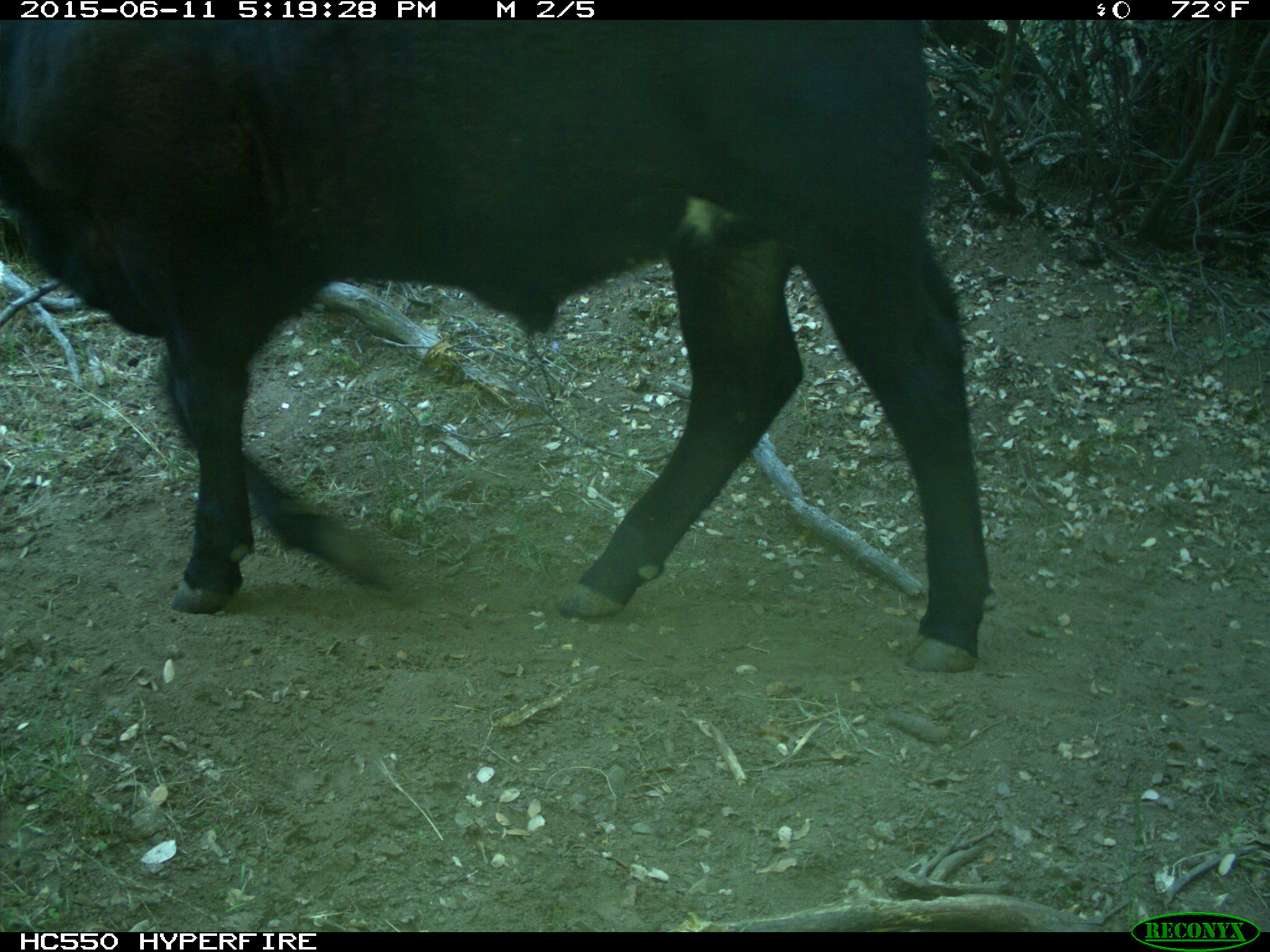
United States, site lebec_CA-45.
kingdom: Animalia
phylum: Chordata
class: Mammalia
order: Artiodactyla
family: Bovidae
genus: Bos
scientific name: Bos taurus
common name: domestic cow